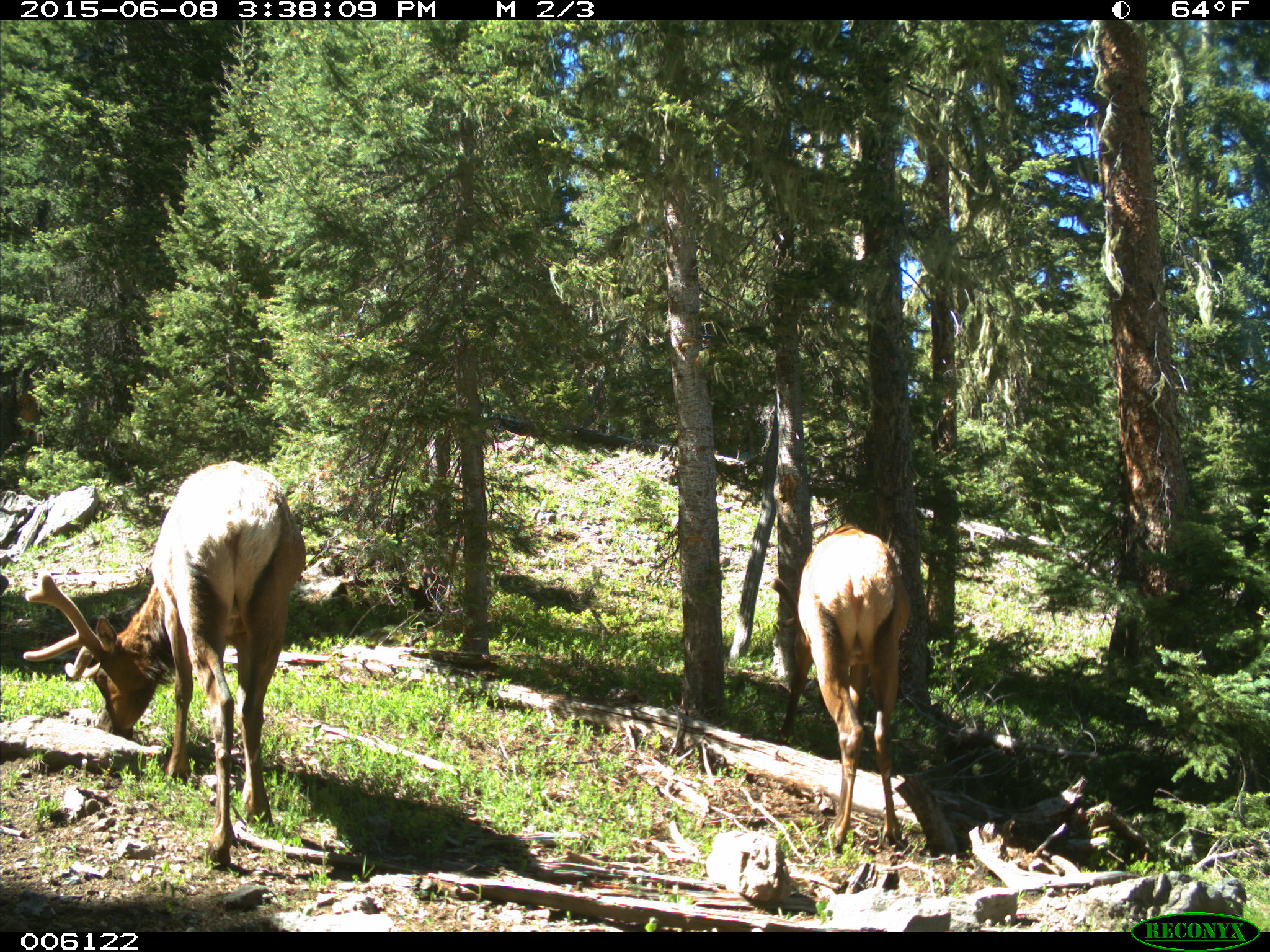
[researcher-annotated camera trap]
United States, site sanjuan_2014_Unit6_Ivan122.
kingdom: Animalia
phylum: Chordata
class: Mammalia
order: Artiodactyla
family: Cervidae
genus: Cervus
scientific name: Cervus elaphus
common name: red deer